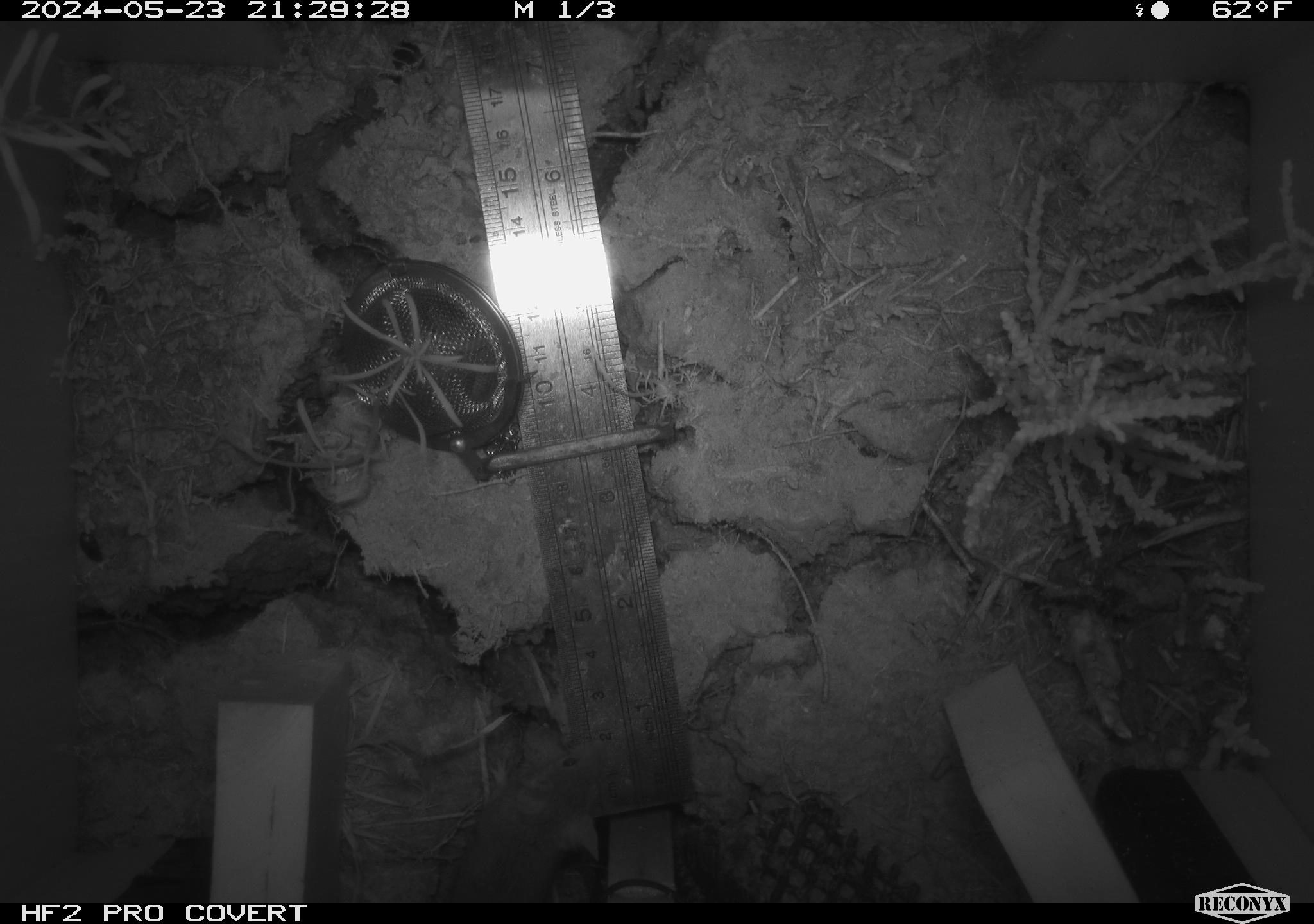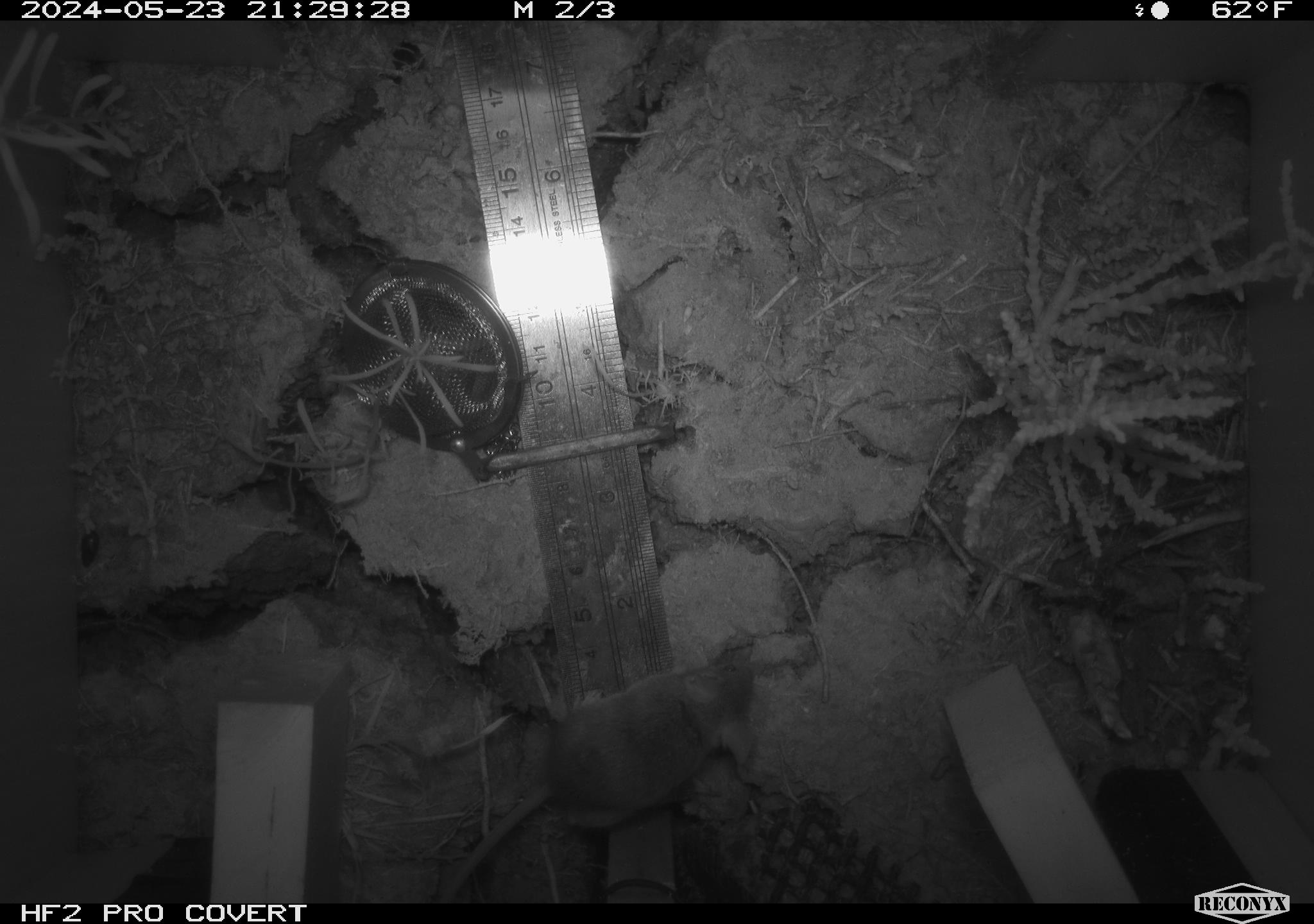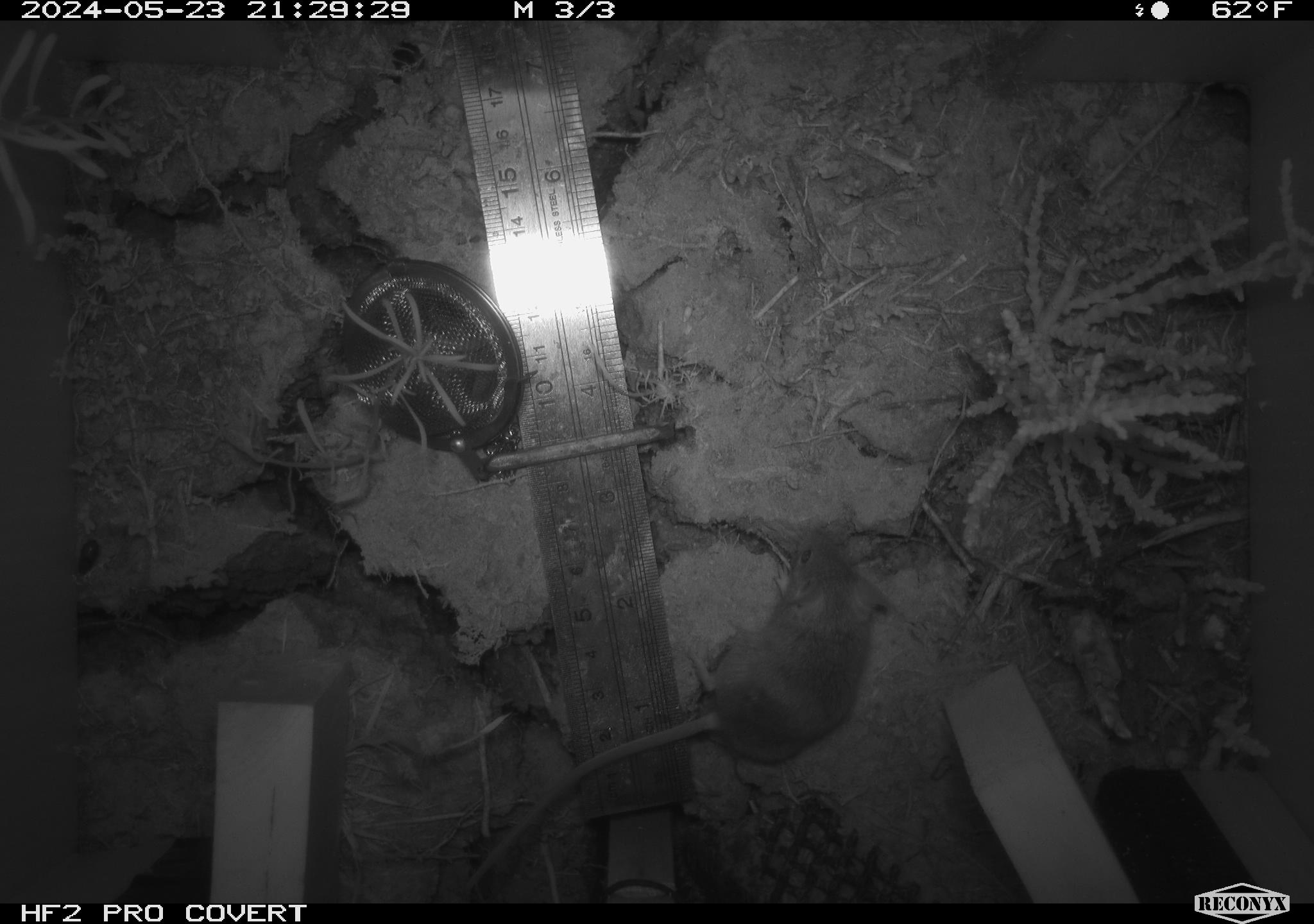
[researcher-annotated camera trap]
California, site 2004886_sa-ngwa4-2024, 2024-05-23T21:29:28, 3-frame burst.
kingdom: Animalia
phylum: Chordata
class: Mammalia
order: Rodentia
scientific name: Rodentia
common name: mouse species